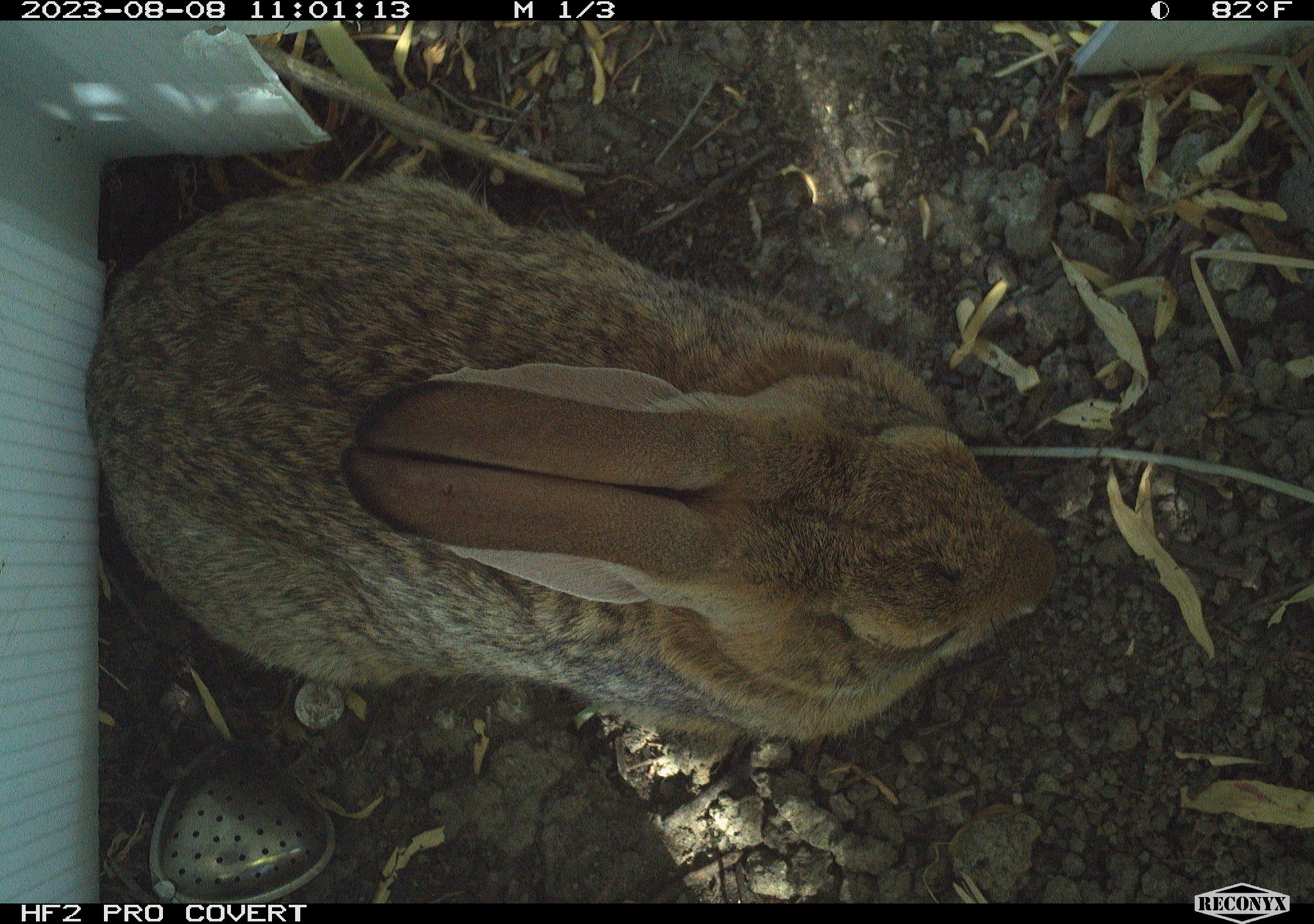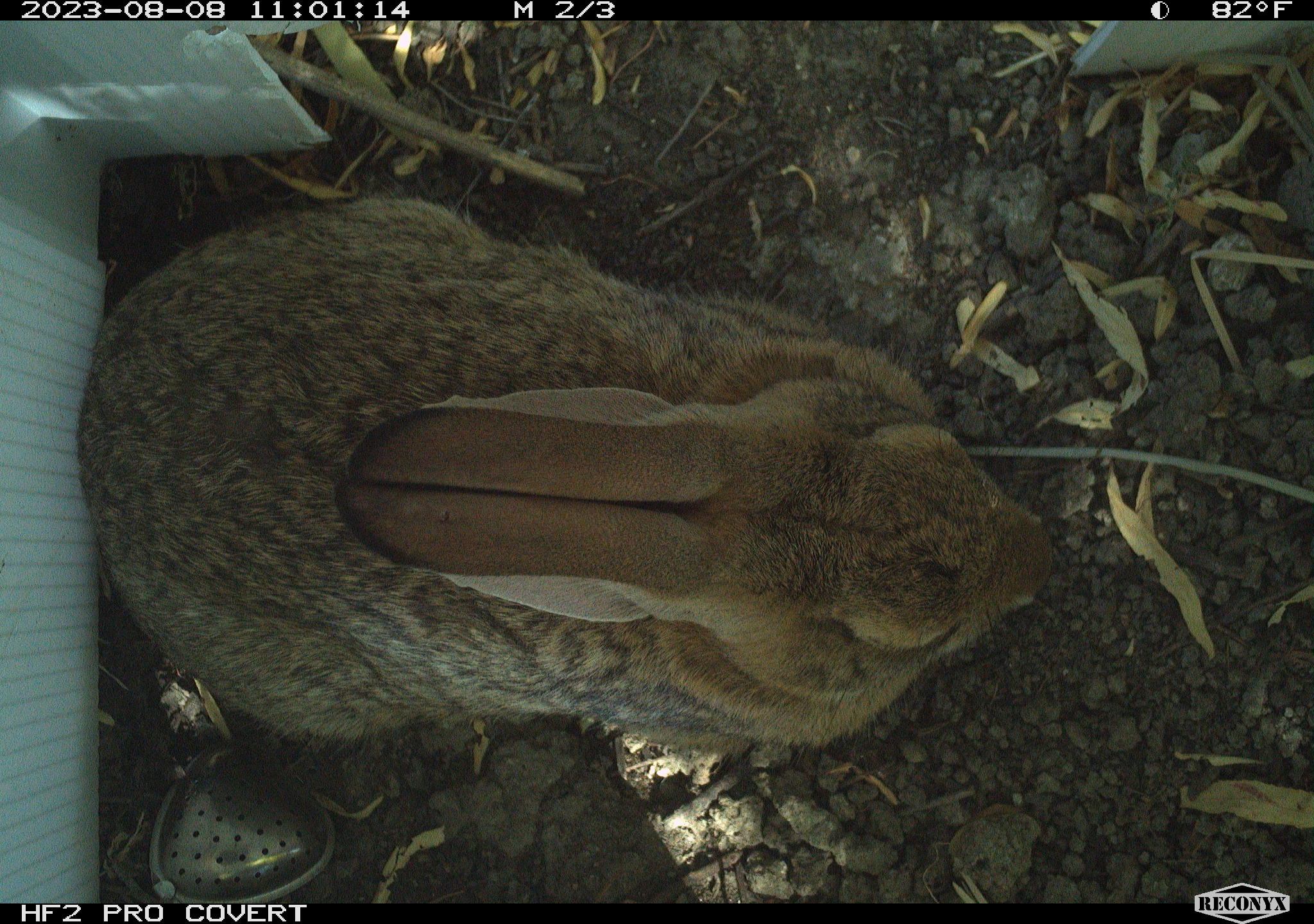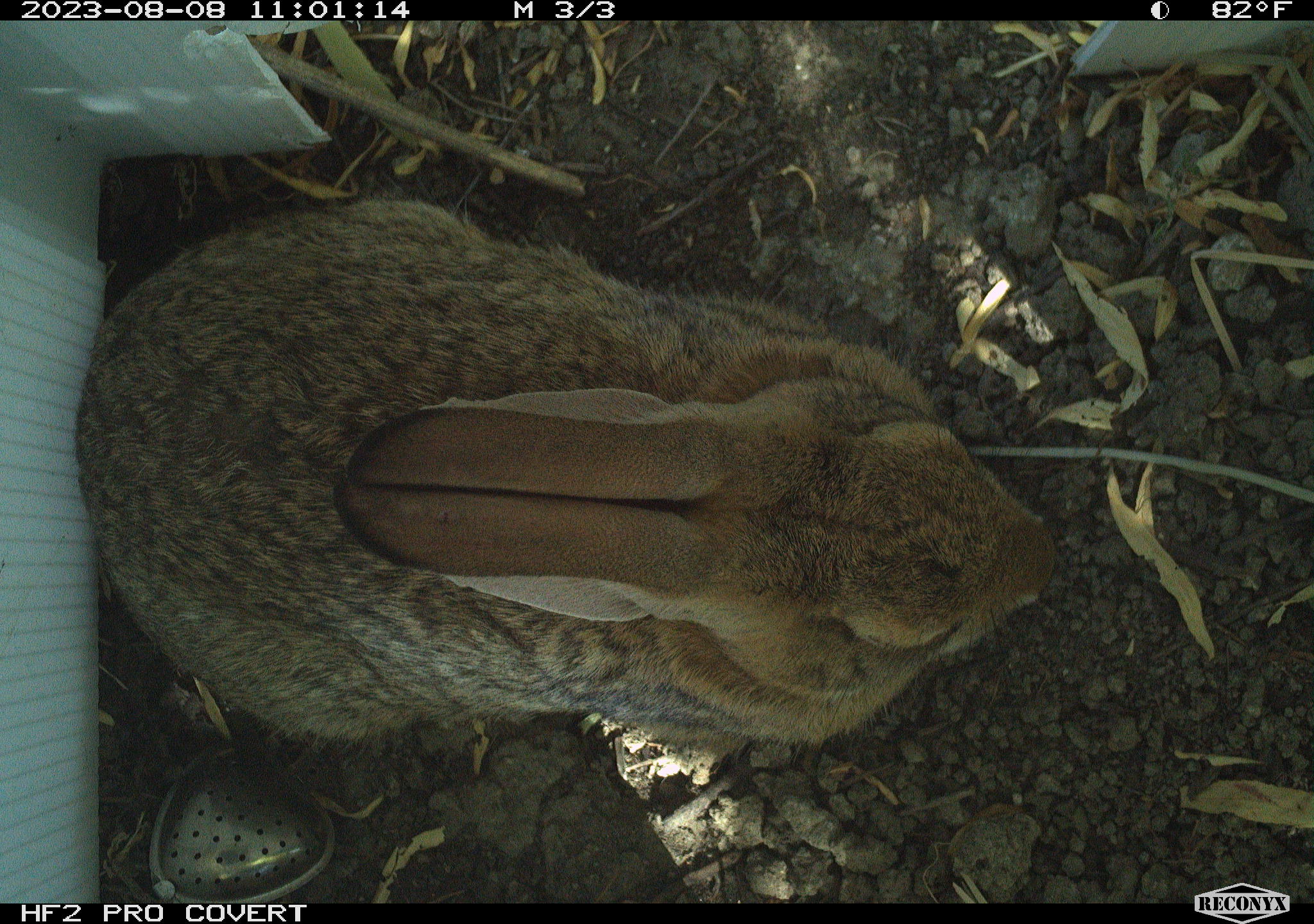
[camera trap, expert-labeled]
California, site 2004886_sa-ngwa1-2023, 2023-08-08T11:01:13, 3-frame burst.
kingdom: Animalia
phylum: Chordata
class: Mammalia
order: Lagomorpha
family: Leporidae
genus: Sylvilagus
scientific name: Sylvilagus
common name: cottontail rabbits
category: sylvilagus species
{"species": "sylvilagus species (cottontail rabbits) (Sylvilagus)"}